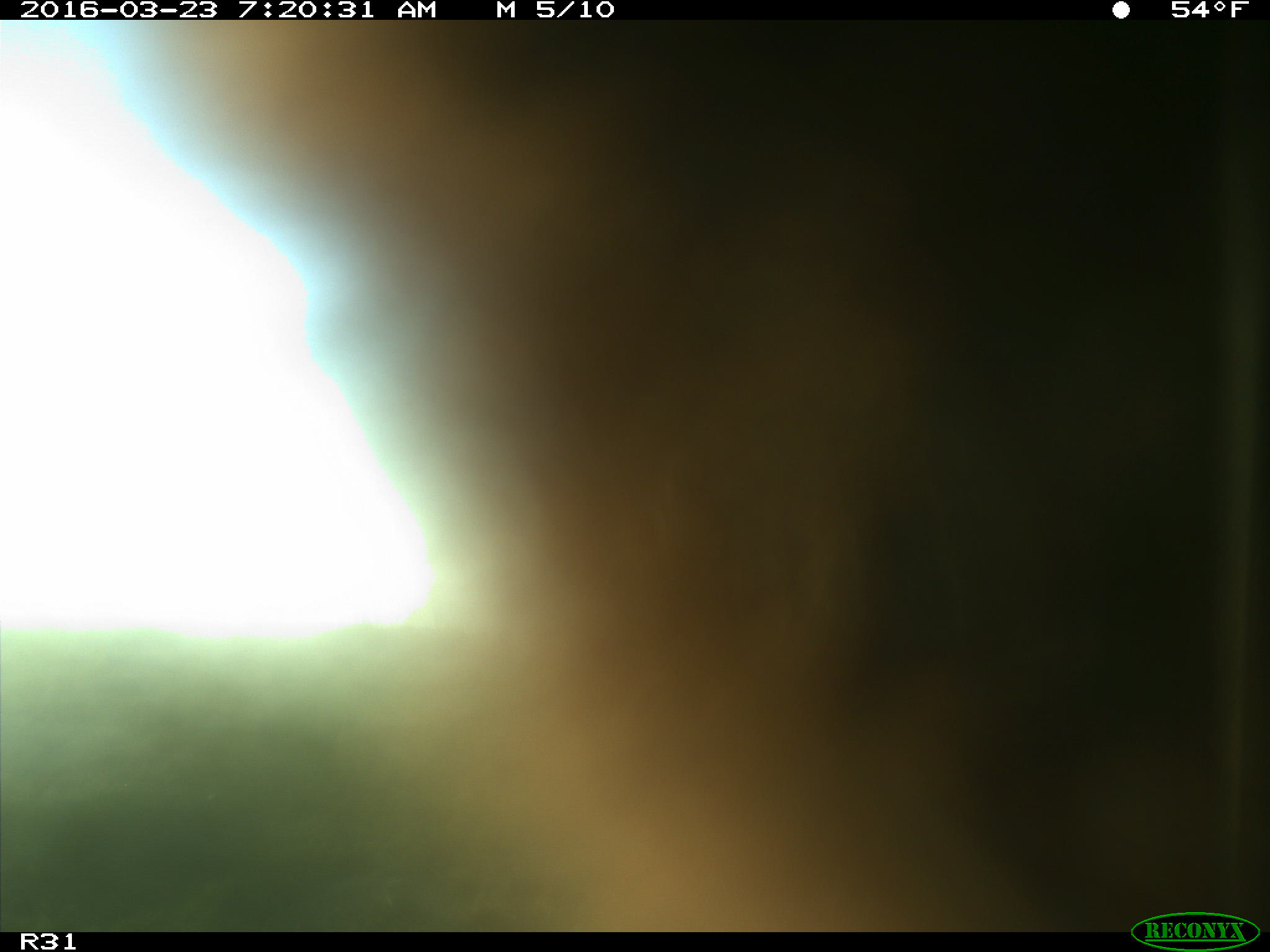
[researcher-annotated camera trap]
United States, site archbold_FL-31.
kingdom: Animalia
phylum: Chordata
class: Mammalia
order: Artiodactyla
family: Bovidae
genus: Bos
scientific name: Bos taurus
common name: domestic cow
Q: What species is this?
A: Bos taurus (domestic cow).